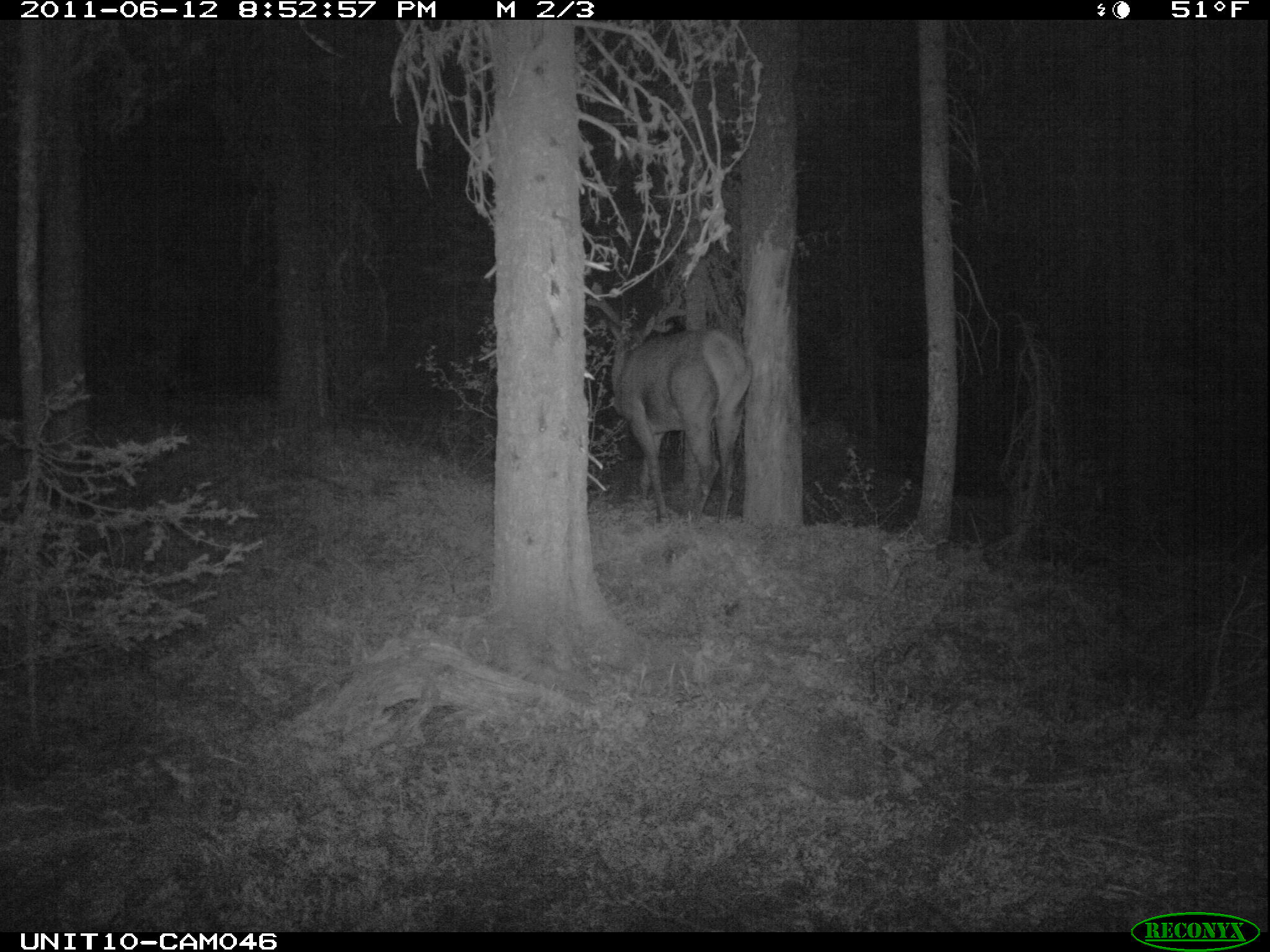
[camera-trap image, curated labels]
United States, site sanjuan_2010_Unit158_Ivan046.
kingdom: Animalia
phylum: Chordata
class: Mammalia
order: Artiodactyla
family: Cervidae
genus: Cervus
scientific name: Cervus elaphus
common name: red deer